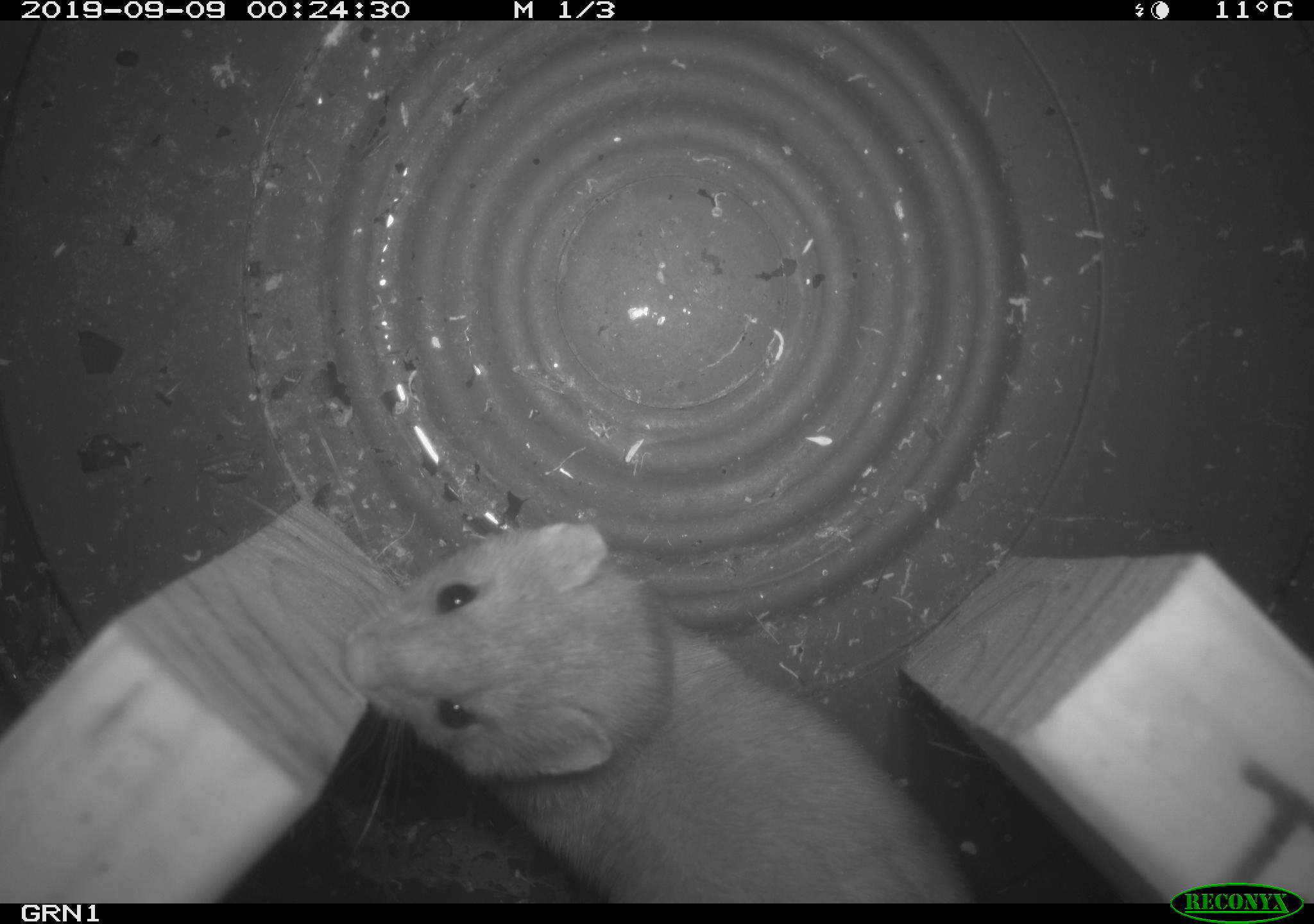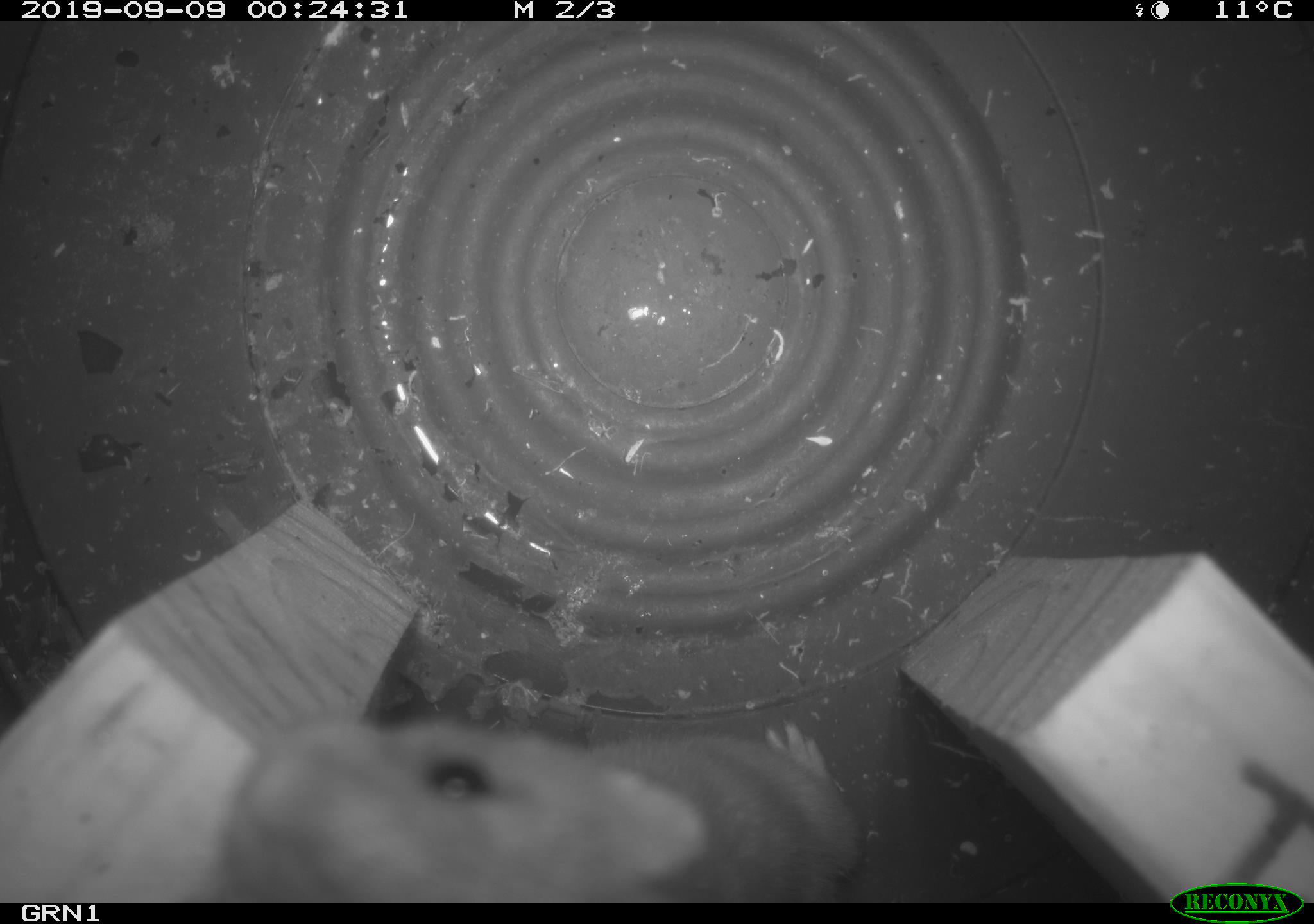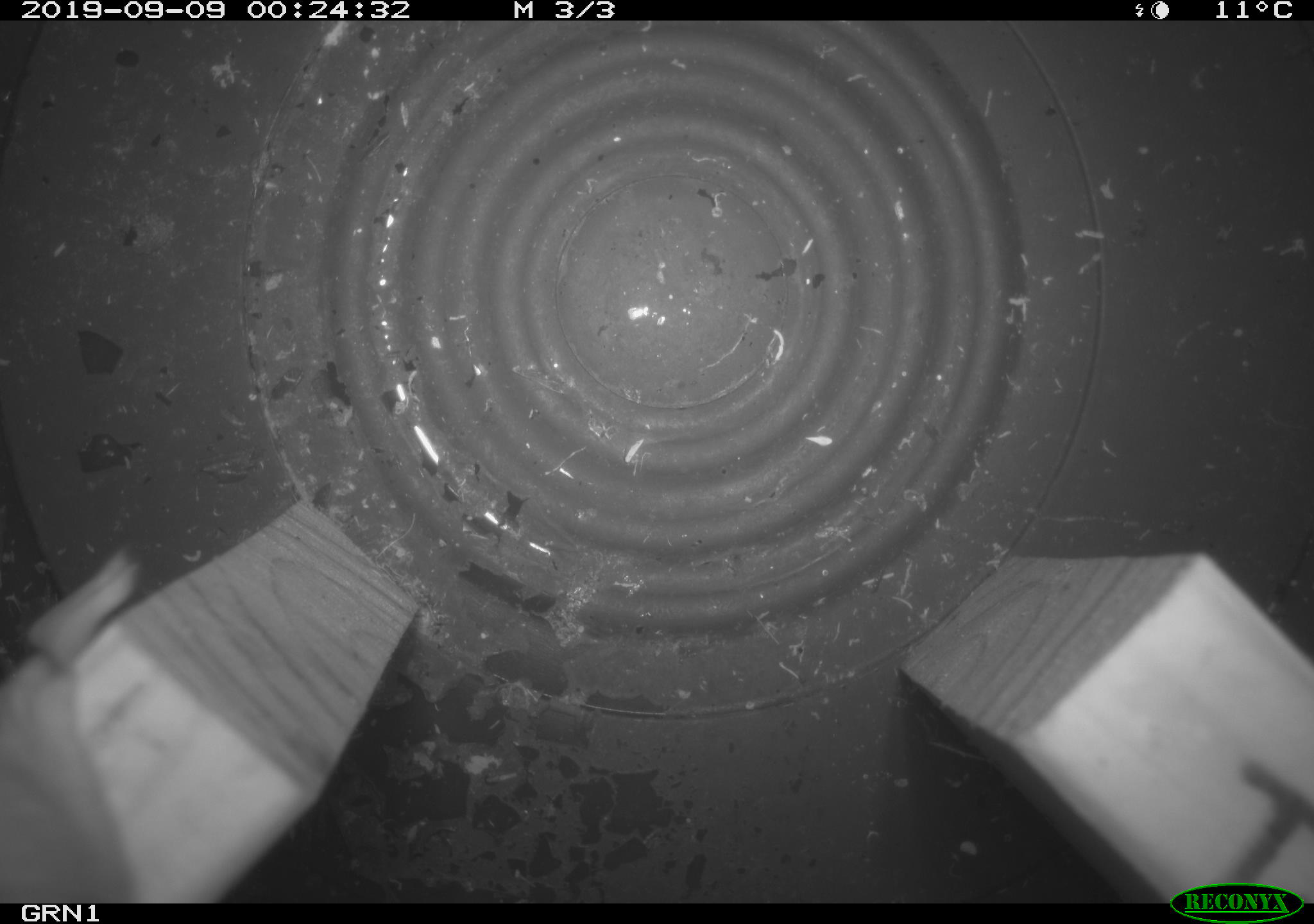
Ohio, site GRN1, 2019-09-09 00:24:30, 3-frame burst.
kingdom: Animalia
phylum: Chordata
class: Mammalia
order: Carnivora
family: Mustelidae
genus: Neogale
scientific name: Neogale frenata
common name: long-tailed weasel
Long-tailed weasel (Neogale frenata).